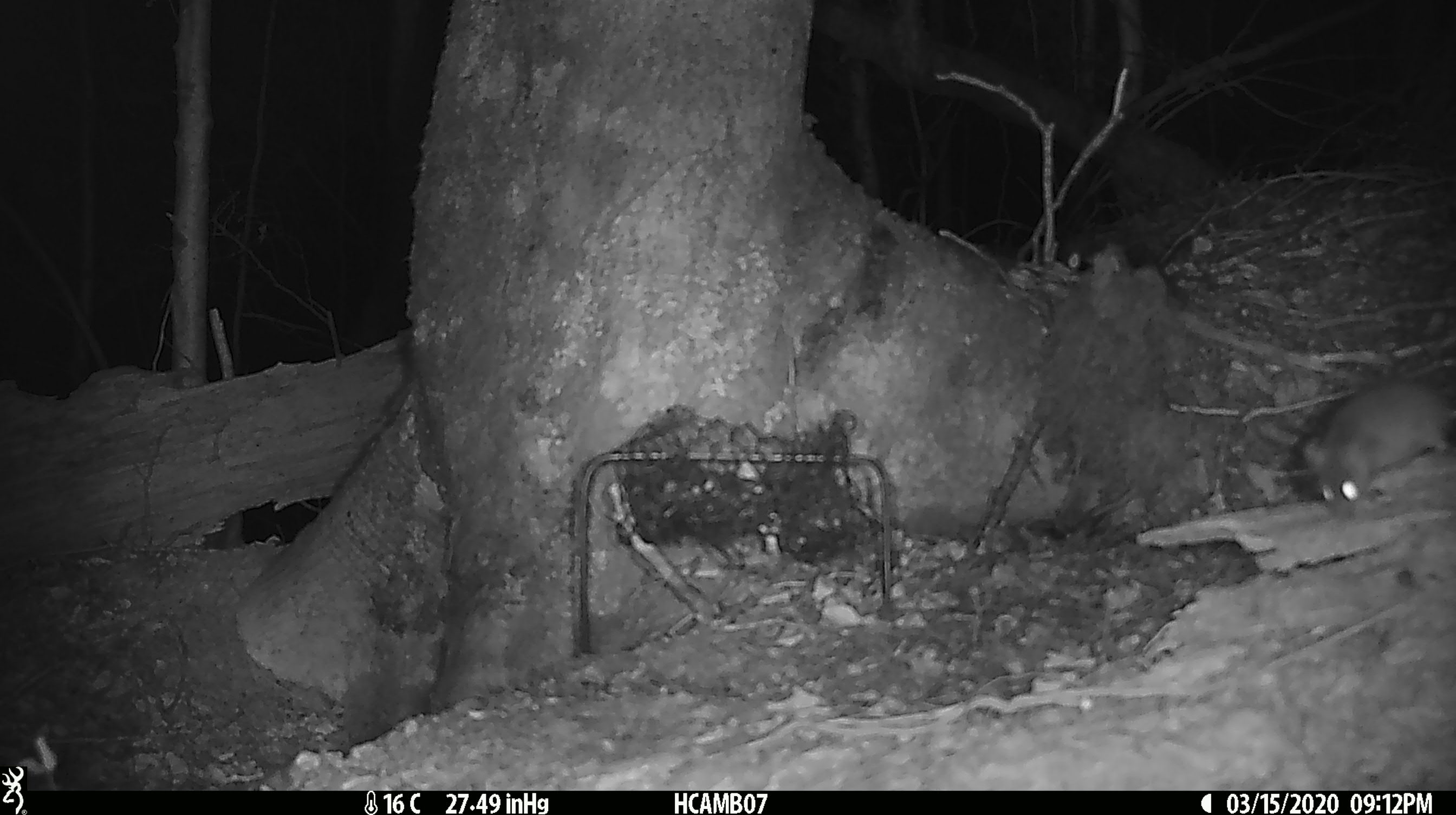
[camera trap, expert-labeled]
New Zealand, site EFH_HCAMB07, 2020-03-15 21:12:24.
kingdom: Animalia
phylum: Chordata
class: Mammalia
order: Rodentia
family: Muridae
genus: Mus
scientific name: Mus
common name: mouse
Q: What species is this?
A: Mouse (Mus).